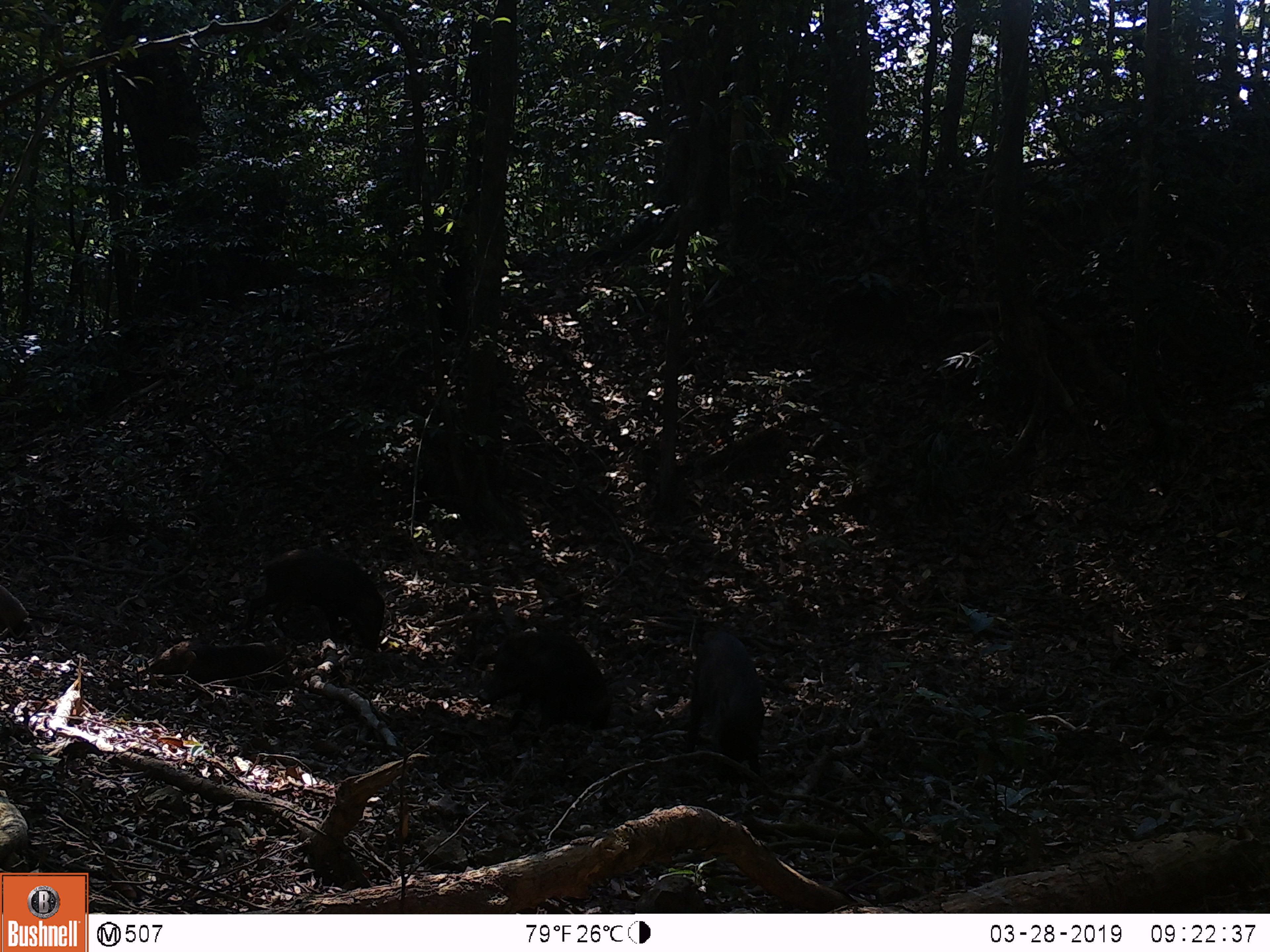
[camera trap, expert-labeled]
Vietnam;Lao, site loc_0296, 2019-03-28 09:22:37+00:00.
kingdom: Animalia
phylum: Chordata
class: Mammalia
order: Artiodactyla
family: Suidae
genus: Sus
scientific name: Sus scrofa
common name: eurasian wild pig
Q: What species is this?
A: Eurasian wild pig (Sus scrofa).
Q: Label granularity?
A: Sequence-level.